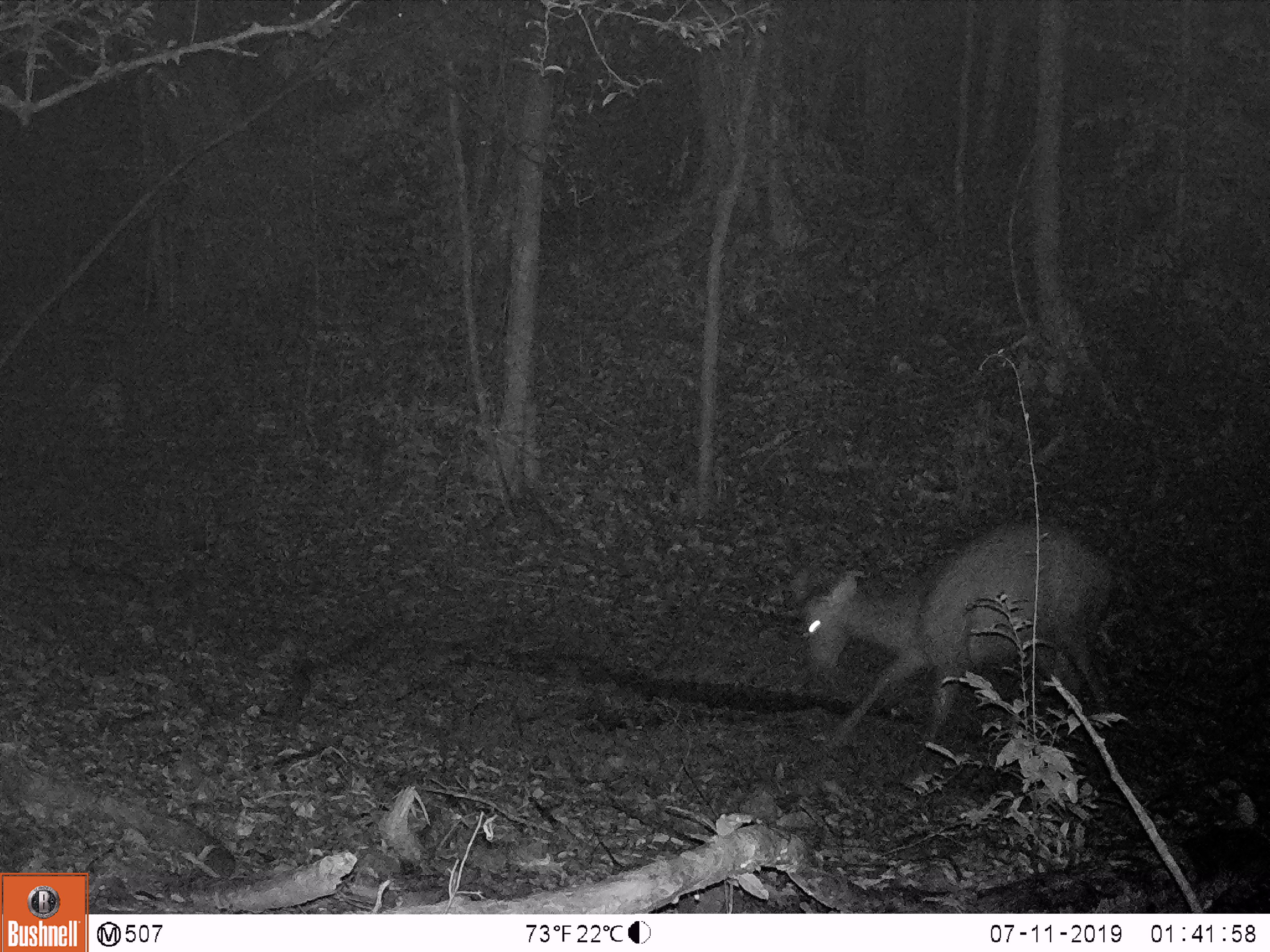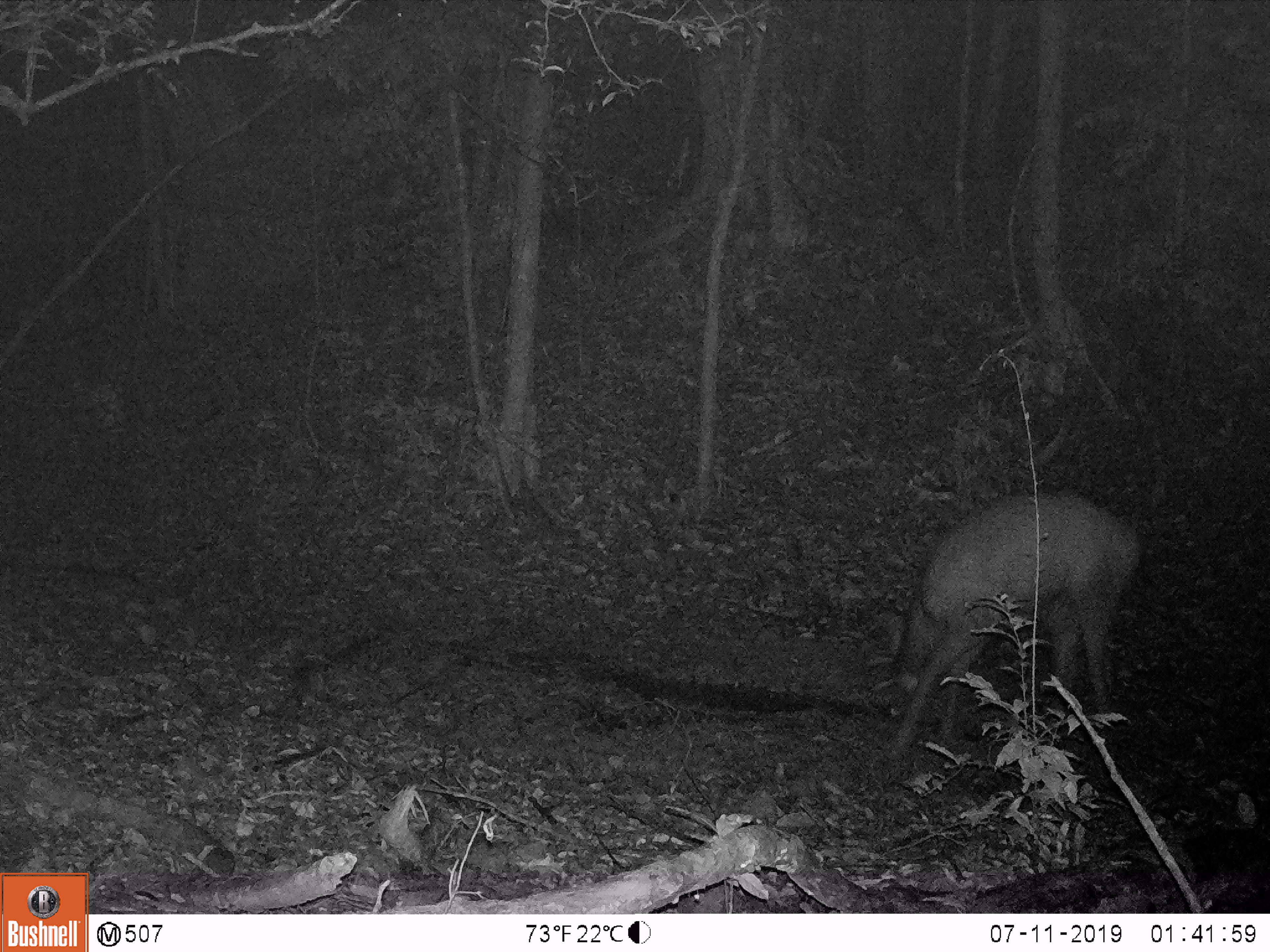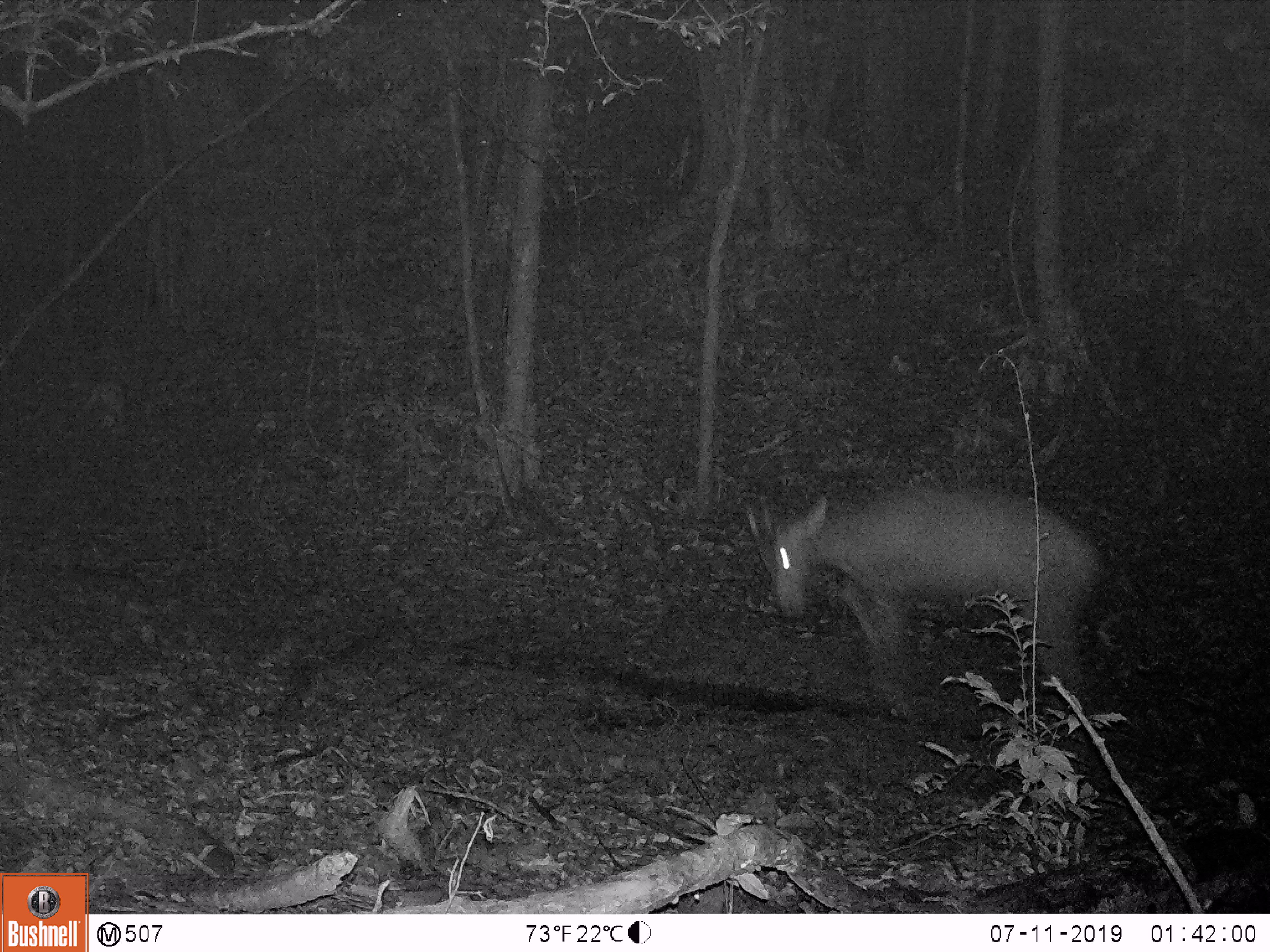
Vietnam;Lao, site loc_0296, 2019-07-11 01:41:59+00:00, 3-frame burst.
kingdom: Animalia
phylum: Chordata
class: Mammalia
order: Artiodactyla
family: Cervidae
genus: Rusa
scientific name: Rusa unicolor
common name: sambar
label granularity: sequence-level